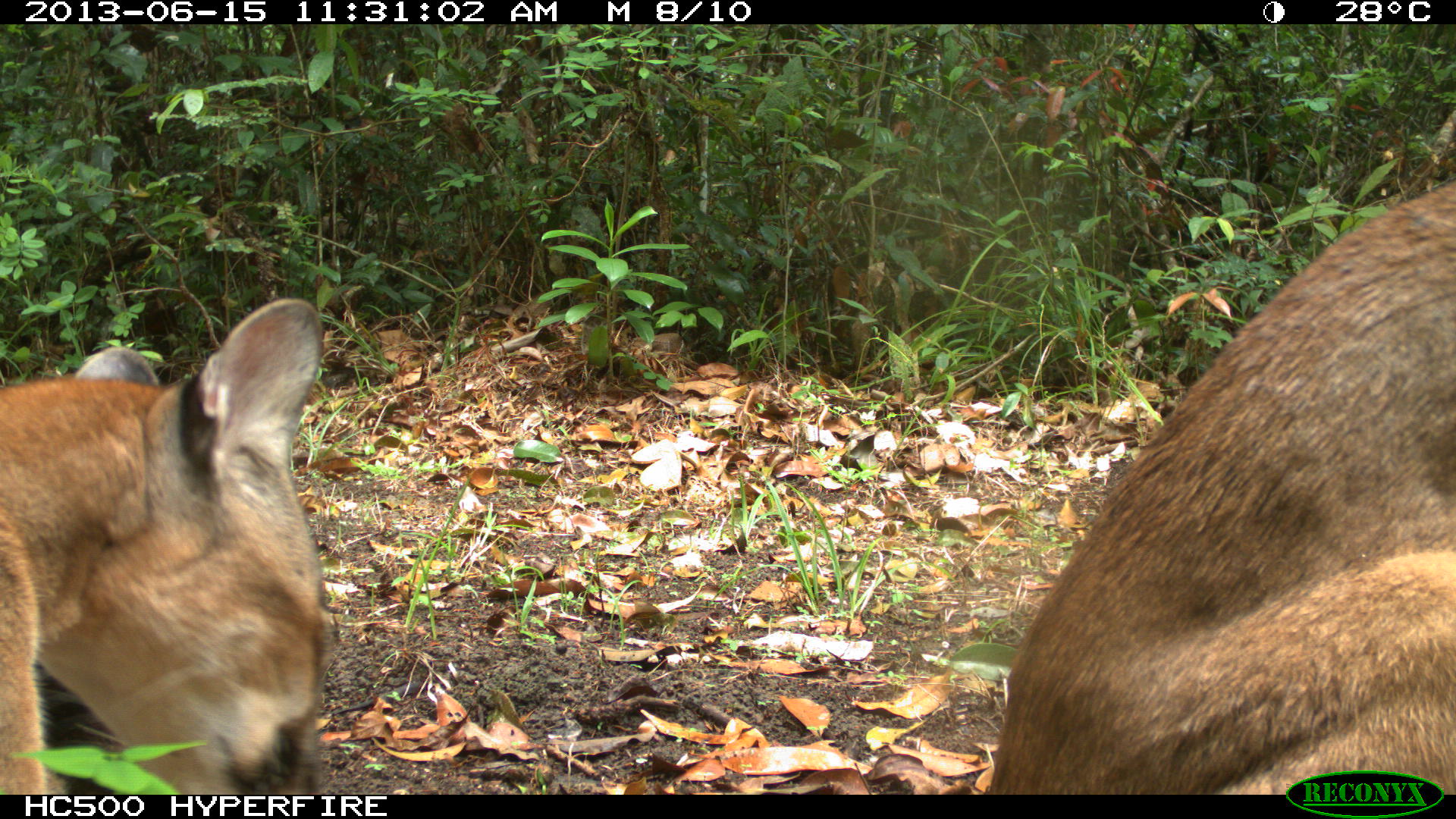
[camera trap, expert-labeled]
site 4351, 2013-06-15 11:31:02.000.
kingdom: Animalia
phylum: Chordata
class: Mammalia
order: Carnivora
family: Felidae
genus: Puma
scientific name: Puma concolor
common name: mountain lion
Puma concolor (mountain lion), count 2.